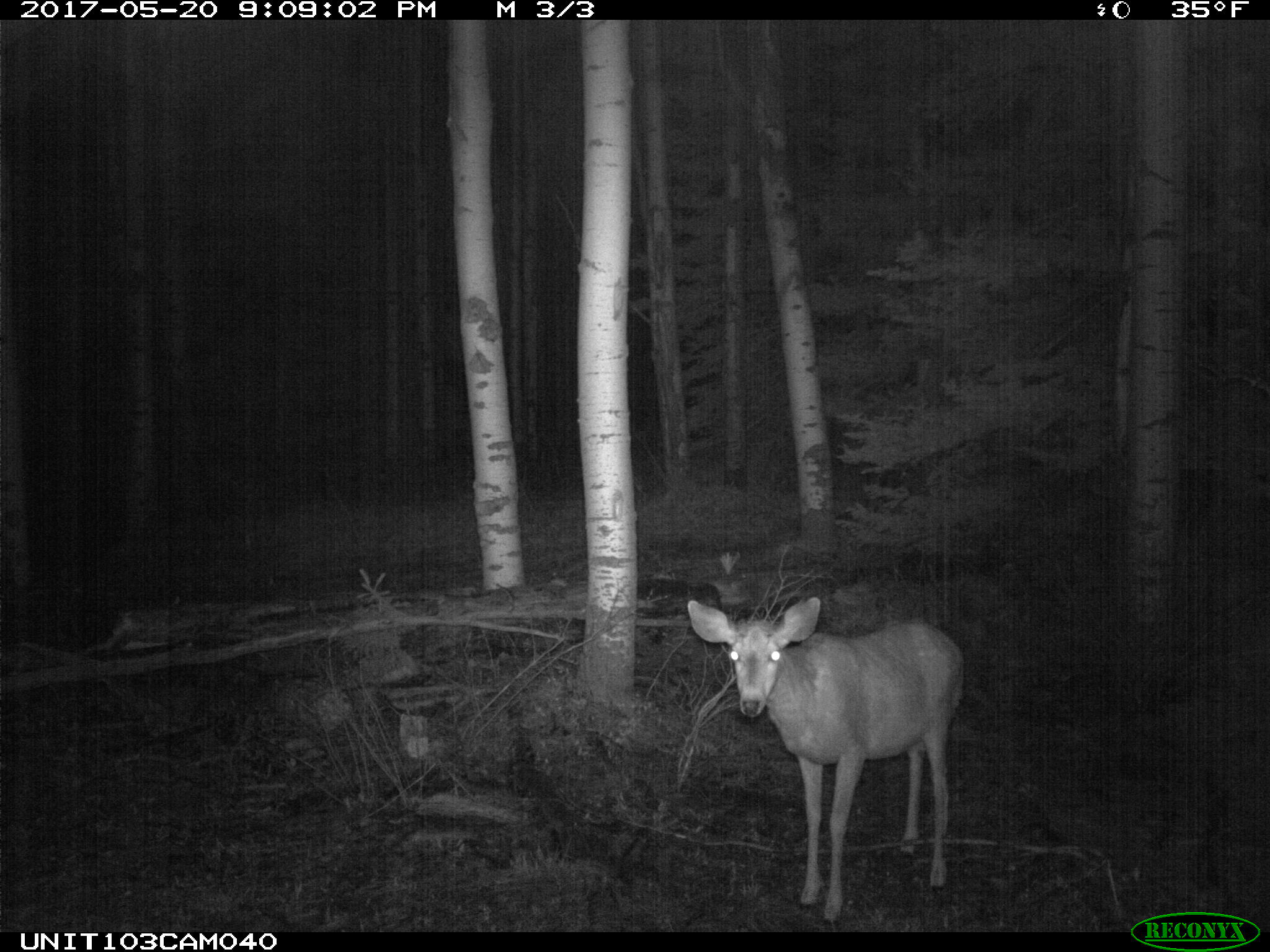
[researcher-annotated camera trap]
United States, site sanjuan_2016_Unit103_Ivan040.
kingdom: Animalia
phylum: Chordata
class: Mammalia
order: Artiodactyla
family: Cervidae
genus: Odocoileus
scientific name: Odocoileus hemionus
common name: mule deer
Odocoileus hemionus (mule deer).